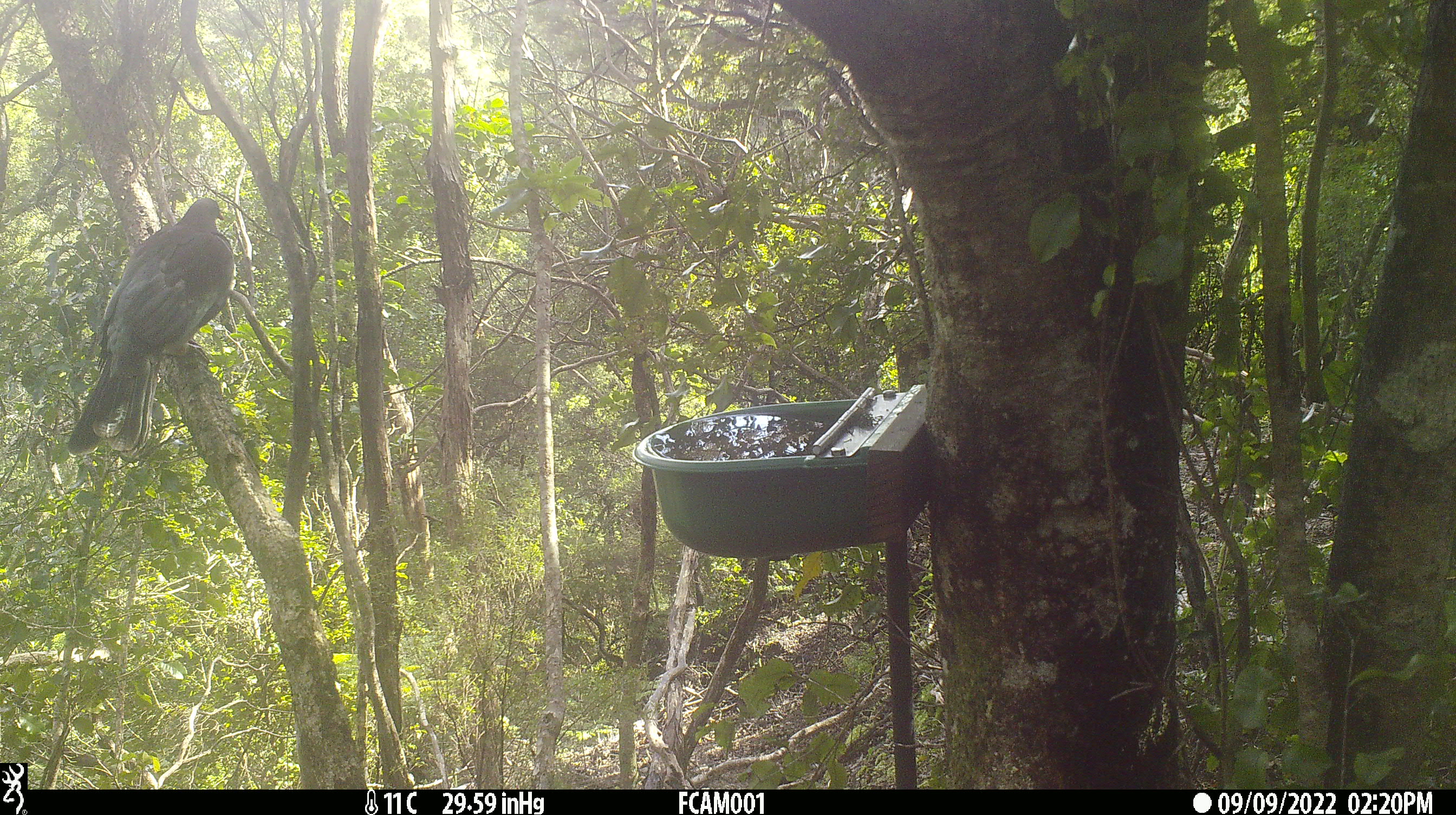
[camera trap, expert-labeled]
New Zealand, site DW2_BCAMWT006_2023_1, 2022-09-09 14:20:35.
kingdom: Animalia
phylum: Chordata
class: Aves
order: Columbiformes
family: Columbidae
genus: Hemiphaga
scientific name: Hemiphaga novaeseelandiae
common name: new zealand pigeon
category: kereru